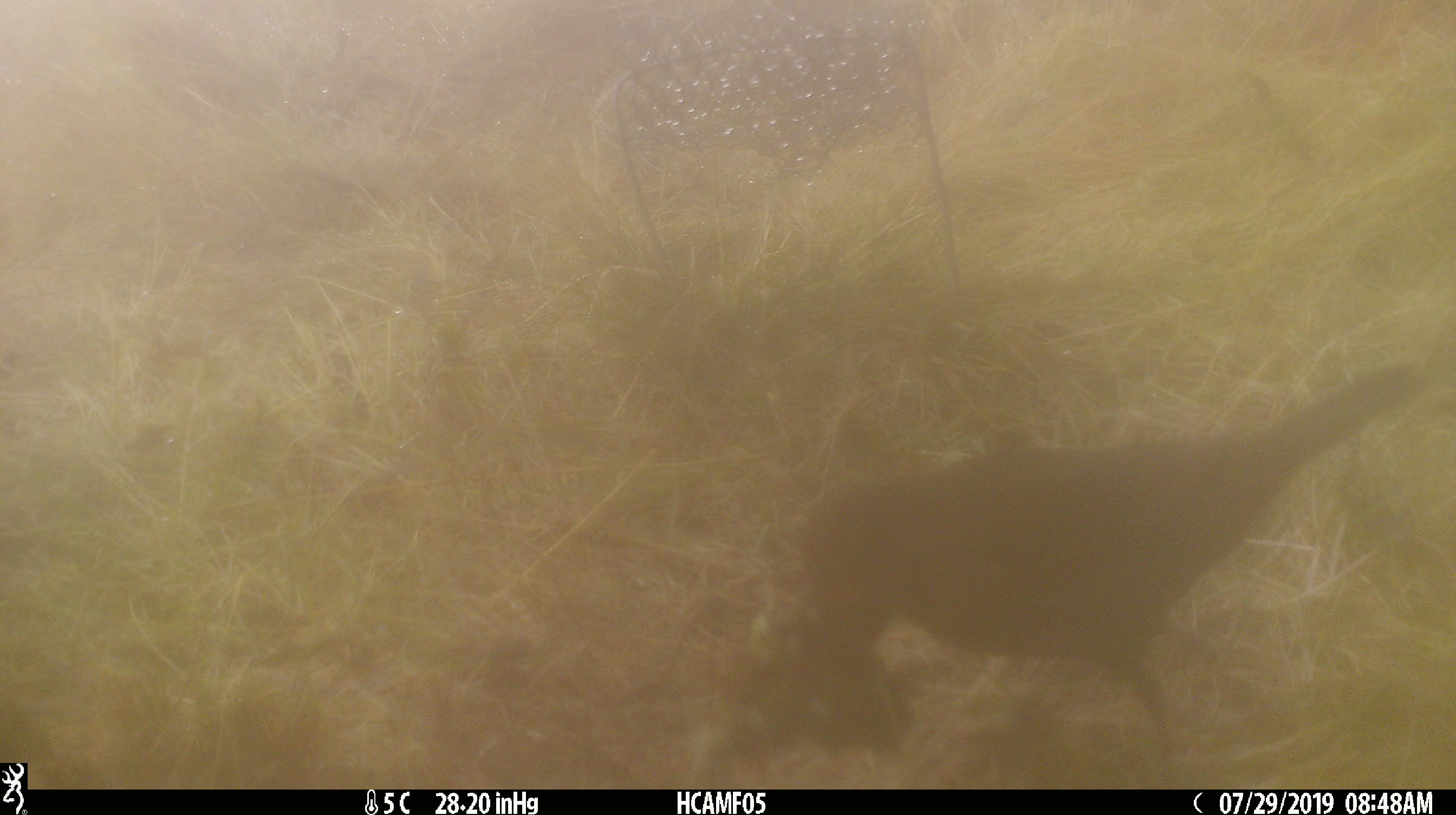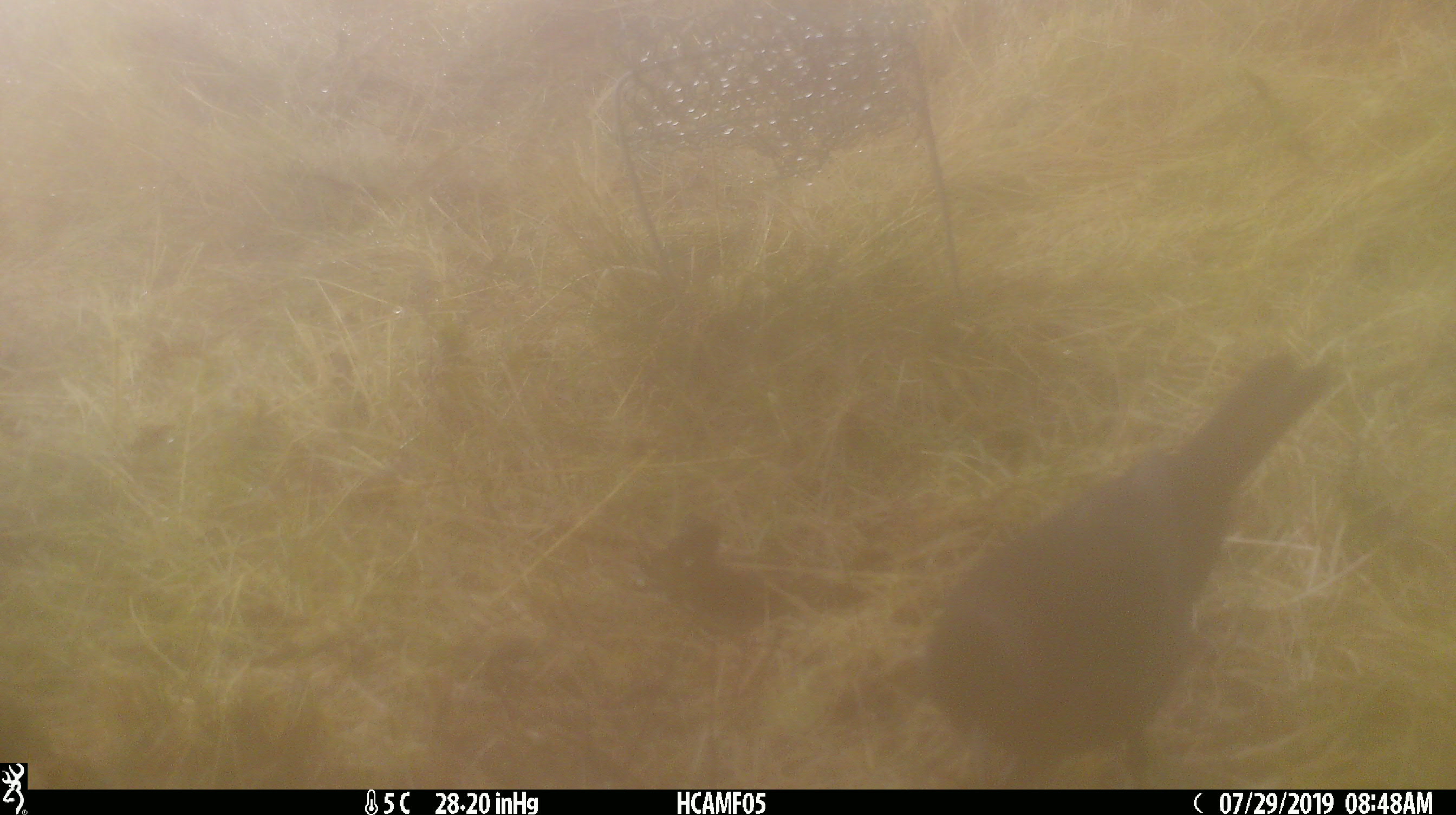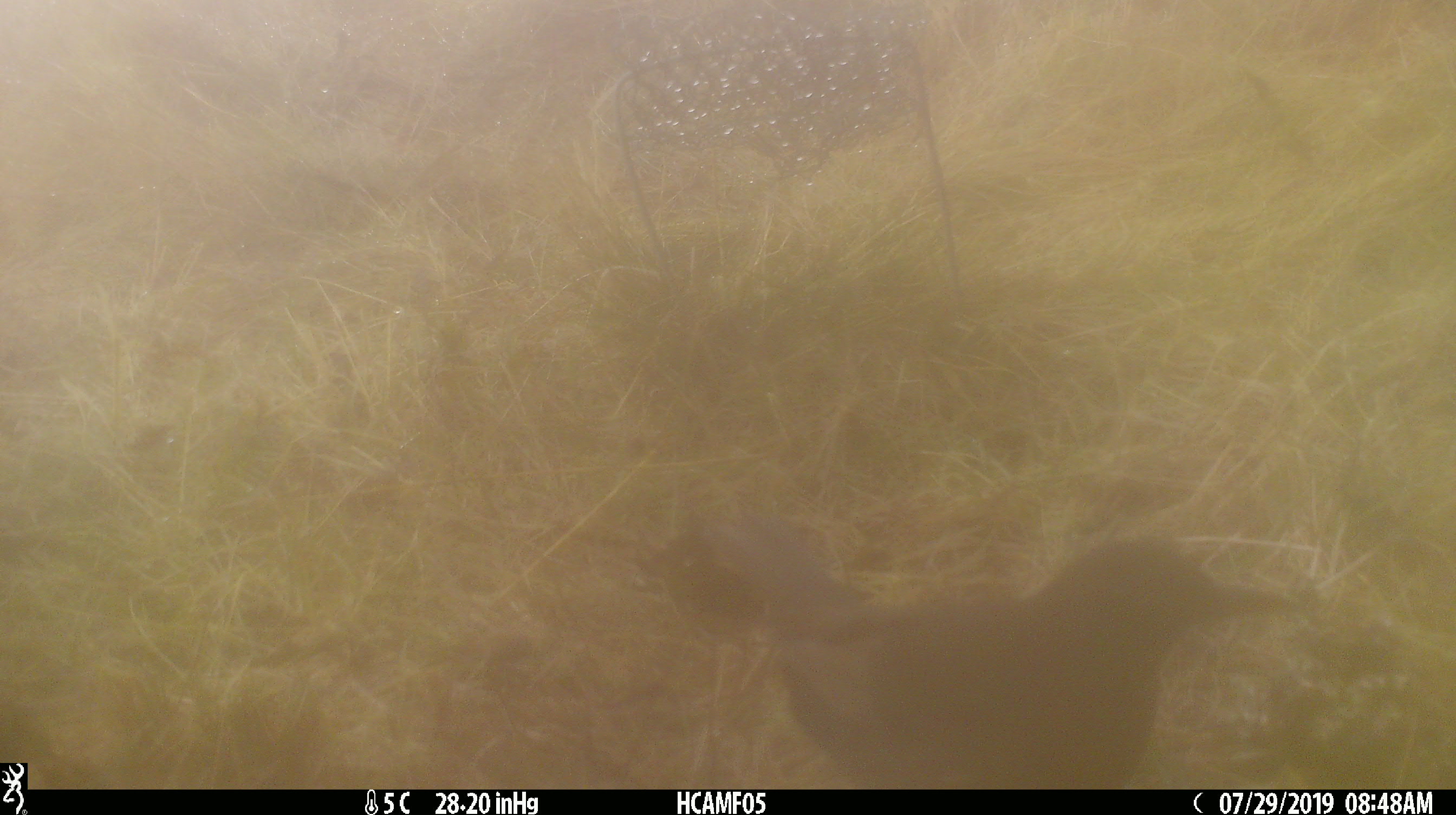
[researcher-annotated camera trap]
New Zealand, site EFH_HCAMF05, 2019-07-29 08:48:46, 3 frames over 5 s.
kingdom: Animalia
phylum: Chordata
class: Aves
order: Passeriformes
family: Turdidae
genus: Turdus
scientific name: Turdus merula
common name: eurasian blackbird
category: blackbird